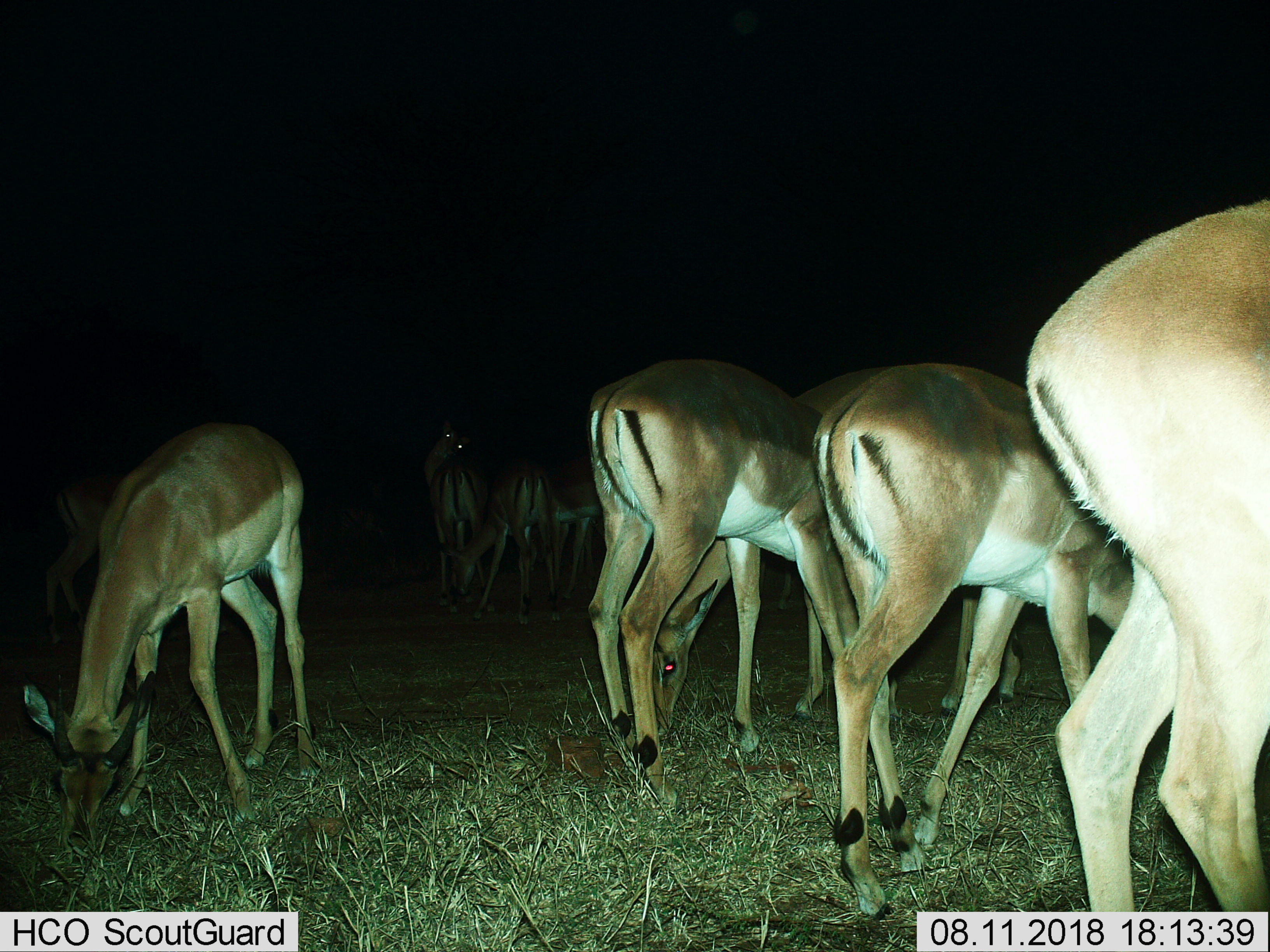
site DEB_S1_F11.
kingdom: Animalia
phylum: Chordata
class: Mammalia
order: Artiodactyla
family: Bovidae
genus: Aepyceros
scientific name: Aepyceros melampus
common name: impala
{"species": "impala (Aepyceros melampus)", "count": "9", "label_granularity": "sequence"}